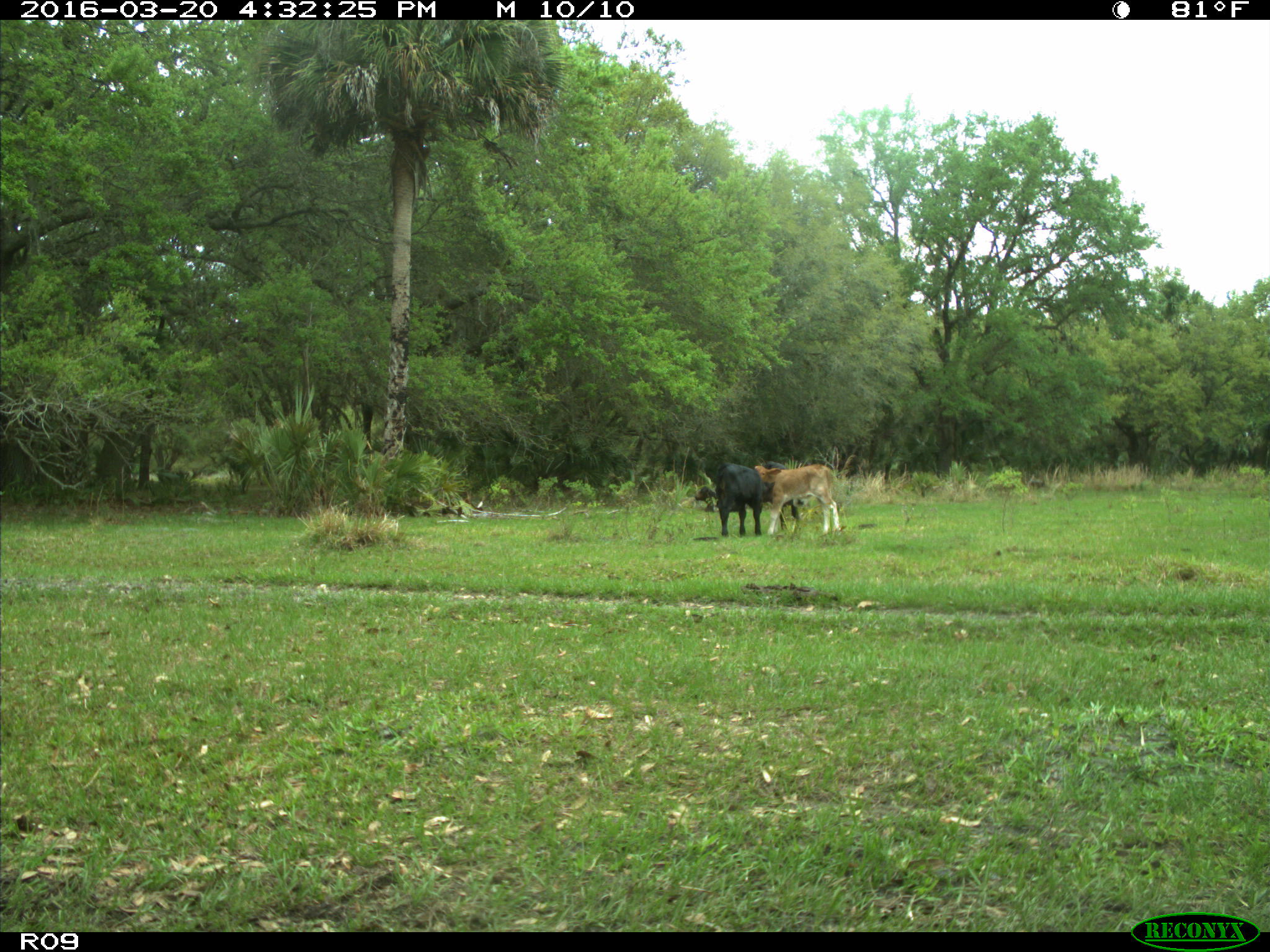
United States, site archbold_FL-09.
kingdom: Animalia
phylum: Chordata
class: Mammalia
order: Artiodactyla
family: Bovidae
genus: Bos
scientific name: Bos taurus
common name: domestic cow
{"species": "Bos taurus (domestic cow)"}